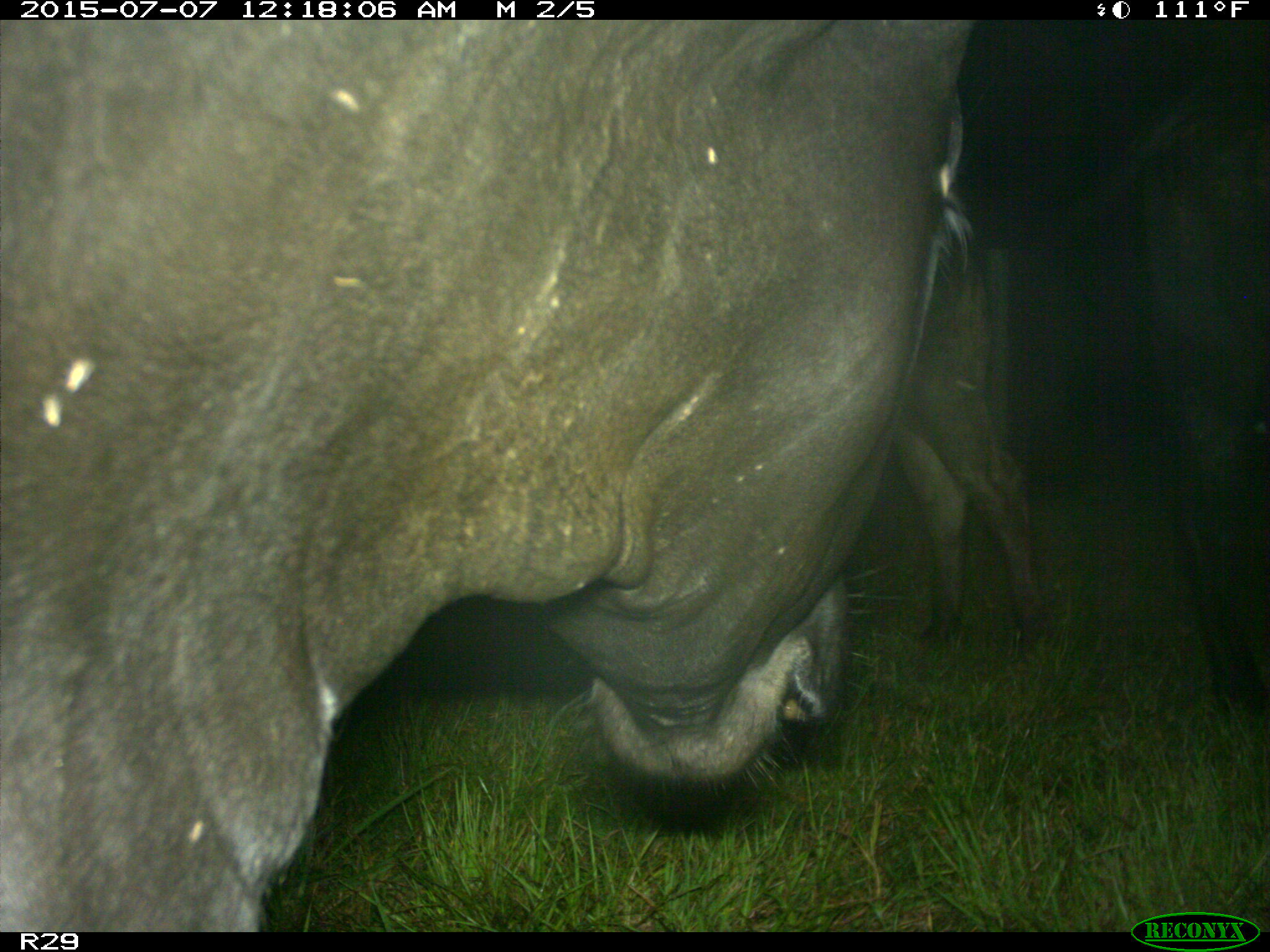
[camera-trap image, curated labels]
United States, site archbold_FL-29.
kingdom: Animalia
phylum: Chordata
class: Mammalia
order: Artiodactyla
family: Bovidae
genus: Bos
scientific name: Bos taurus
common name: domestic cow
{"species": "Bos taurus (domestic cow)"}